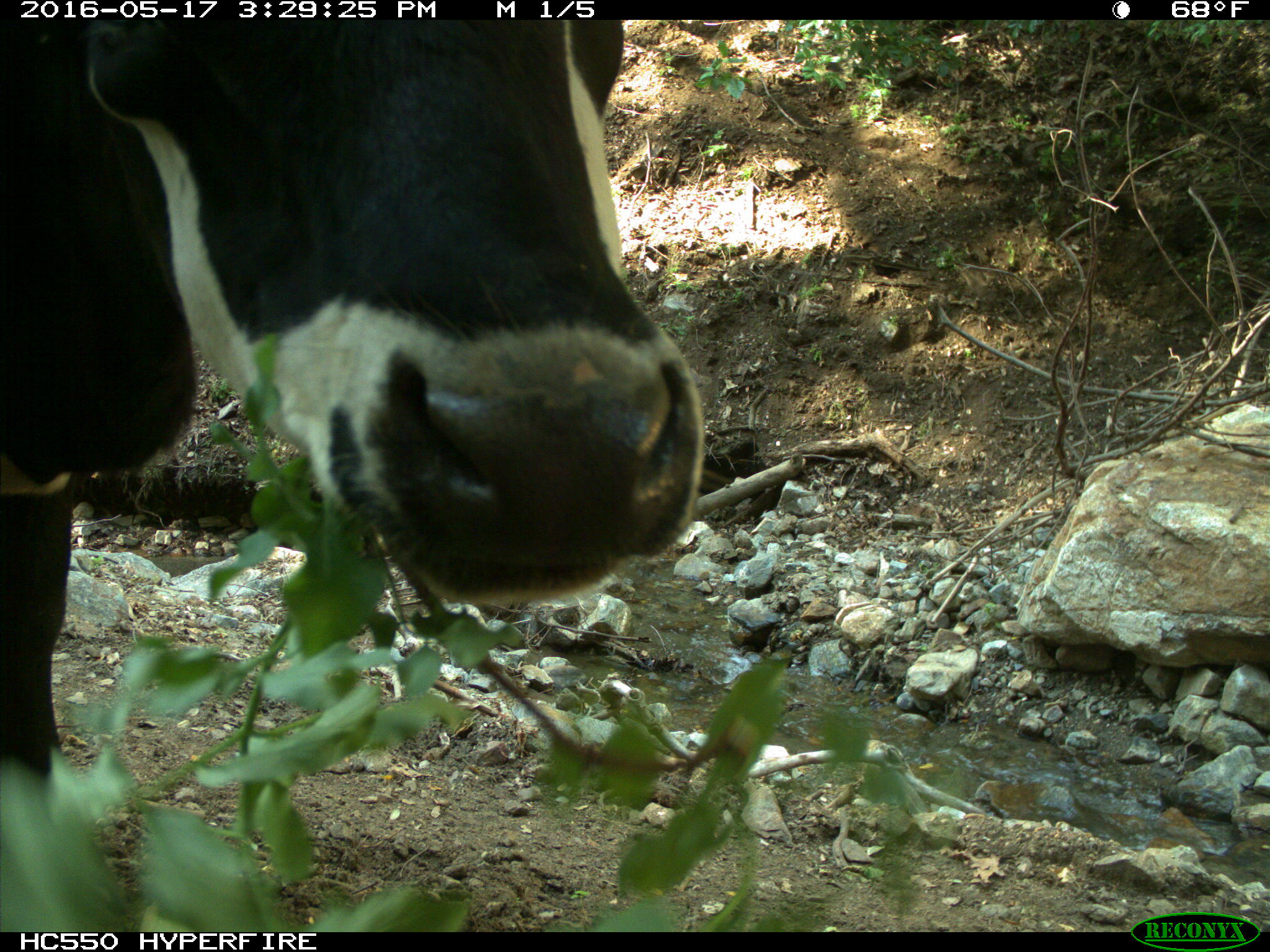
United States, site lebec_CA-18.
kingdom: Animalia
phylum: Chordata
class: Mammalia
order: Artiodactyla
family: Bovidae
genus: Bos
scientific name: Bos taurus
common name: domestic cow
Bos taurus (domestic cow).